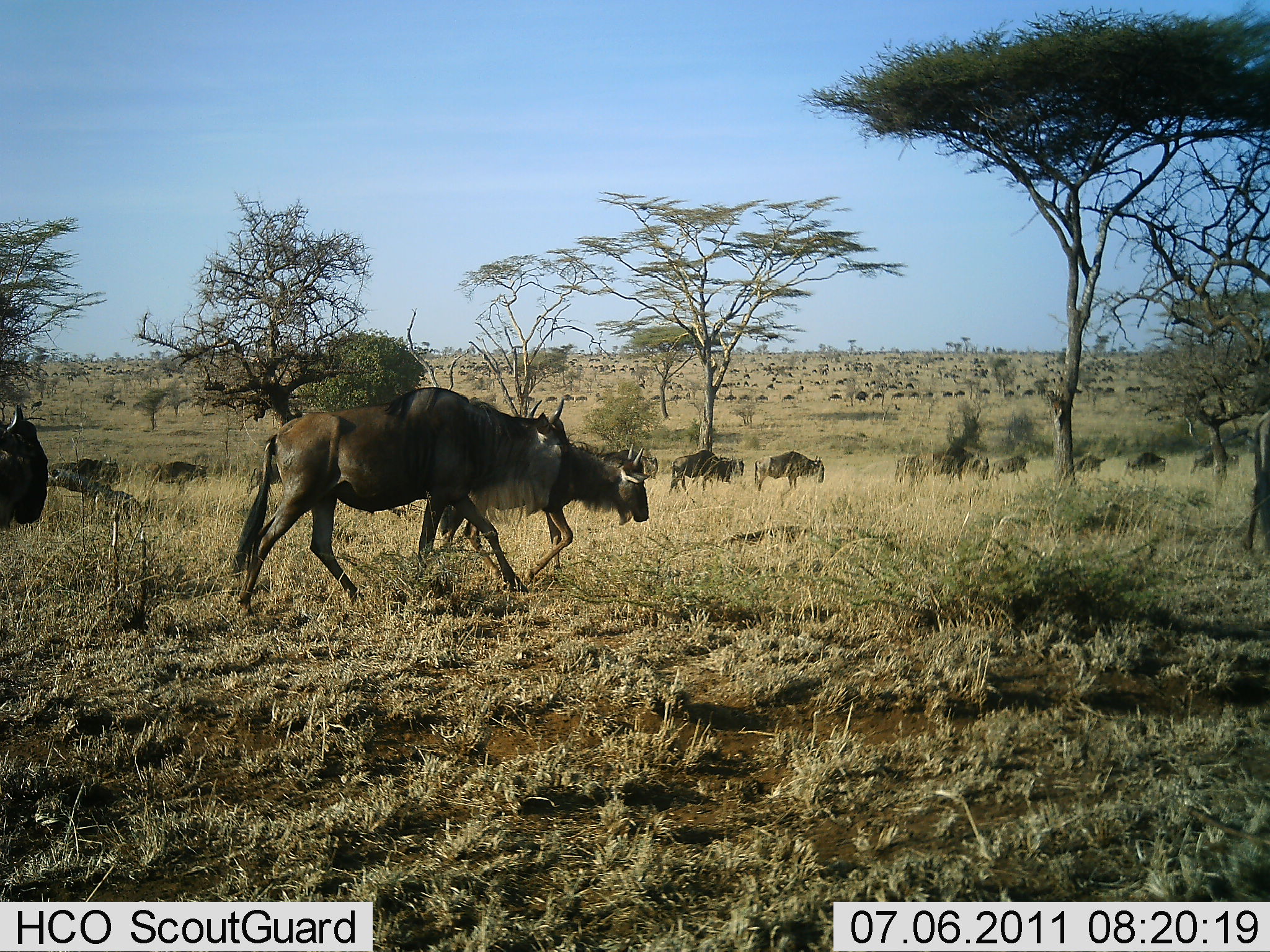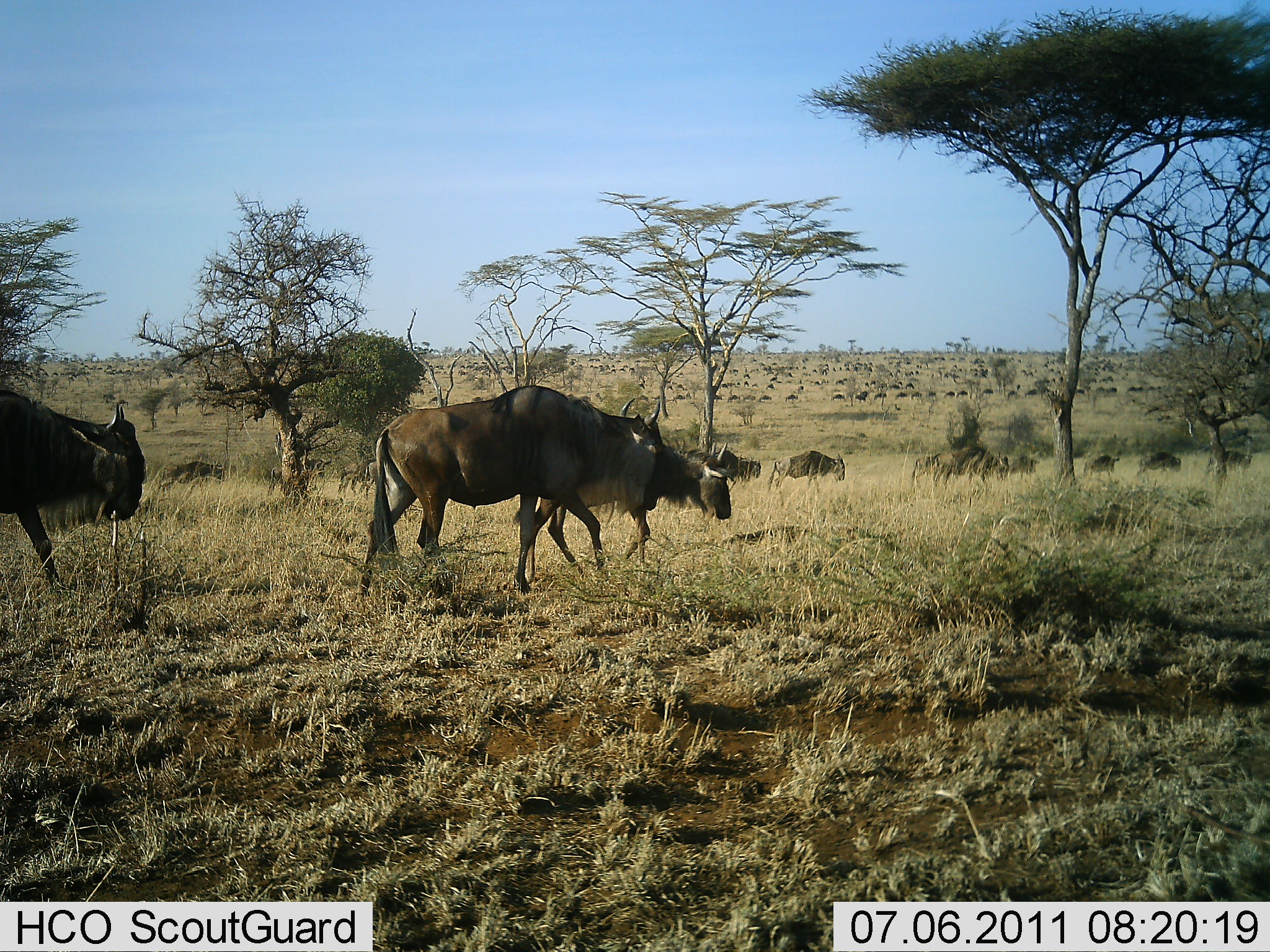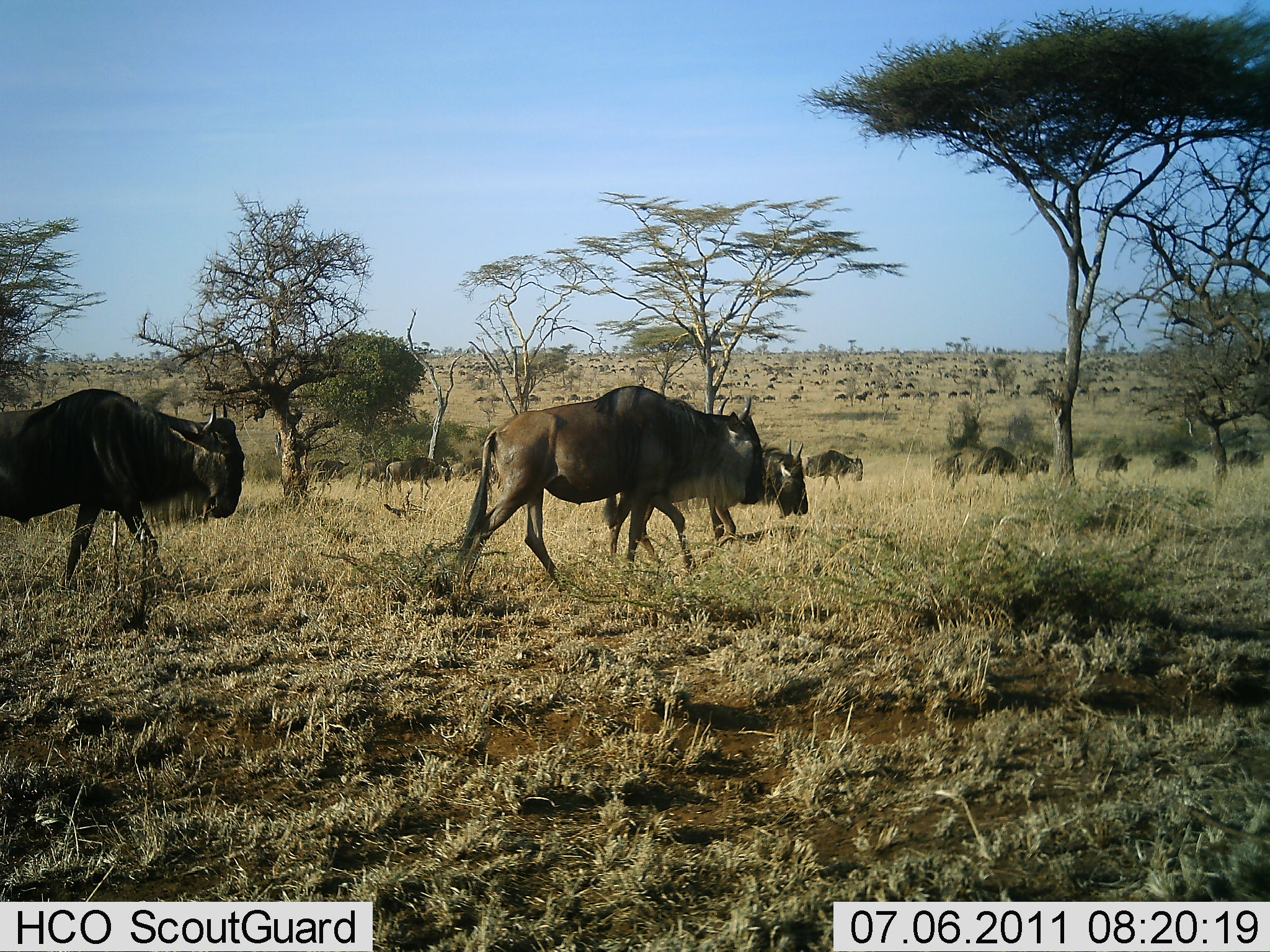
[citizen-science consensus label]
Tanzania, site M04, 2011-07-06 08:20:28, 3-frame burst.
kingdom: Animalia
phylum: Chordata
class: Mammalia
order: Artiodactyla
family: Bovidae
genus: Connochaetes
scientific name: Connochaetes taurinus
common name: blue wildebeest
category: wildebeest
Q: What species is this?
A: Wildebeest (blue wildebeest) (Connochaetes taurinus).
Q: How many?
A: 51+.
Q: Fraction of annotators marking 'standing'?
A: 10%.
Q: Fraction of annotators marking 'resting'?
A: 0%.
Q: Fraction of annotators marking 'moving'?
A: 100%.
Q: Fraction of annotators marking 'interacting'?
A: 0%.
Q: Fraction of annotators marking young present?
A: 0%.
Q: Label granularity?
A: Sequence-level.